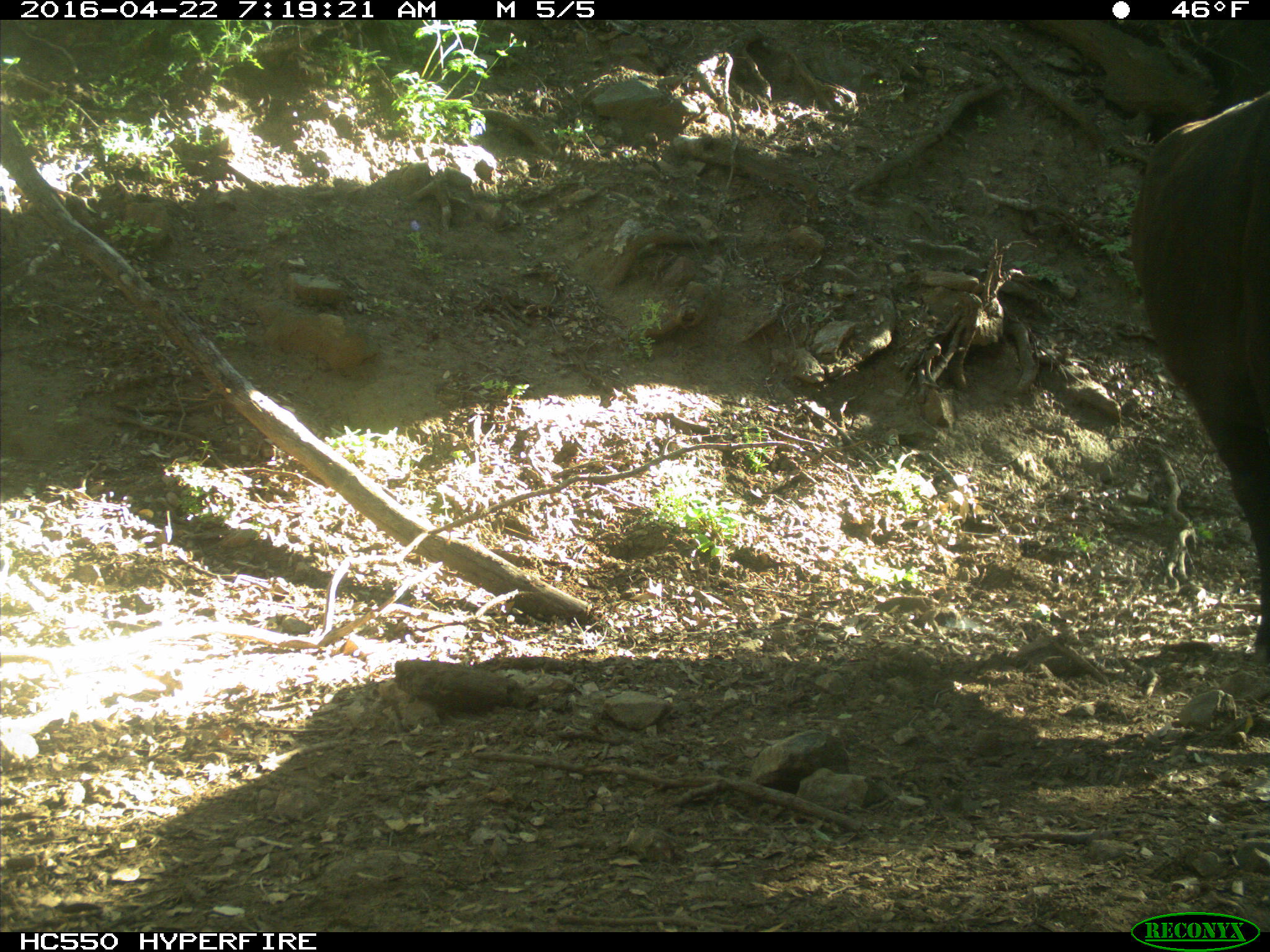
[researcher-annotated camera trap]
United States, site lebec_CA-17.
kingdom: Animalia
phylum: Chordata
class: Mammalia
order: Artiodactyla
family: Bovidae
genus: Bos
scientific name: Bos taurus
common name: domestic cow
Bos taurus (domestic cow).